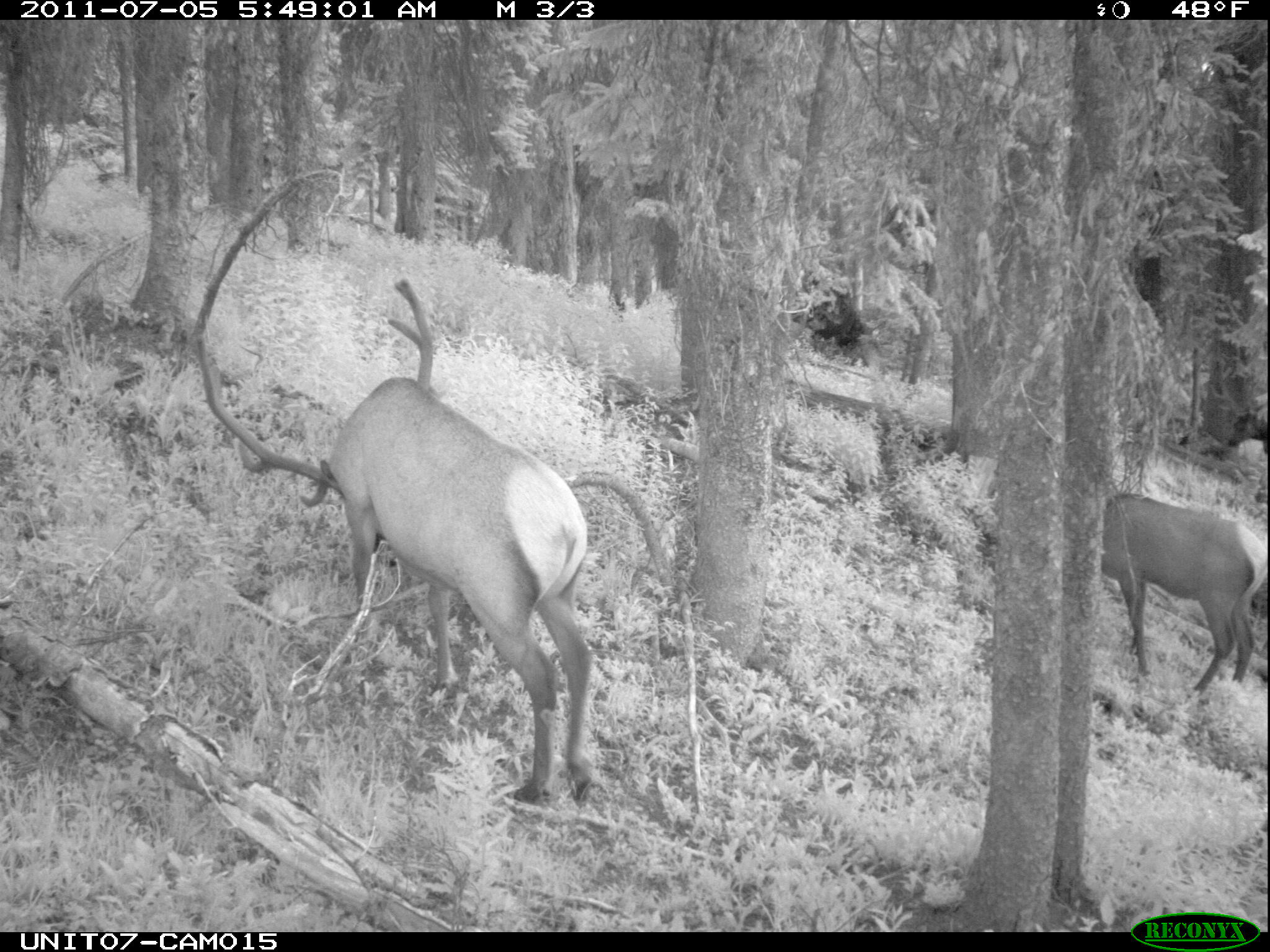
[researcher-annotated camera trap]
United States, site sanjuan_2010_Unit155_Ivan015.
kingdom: Animalia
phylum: Chordata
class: Mammalia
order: Artiodactyla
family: Cervidae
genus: Cervus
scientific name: Cervus elaphus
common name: red deer